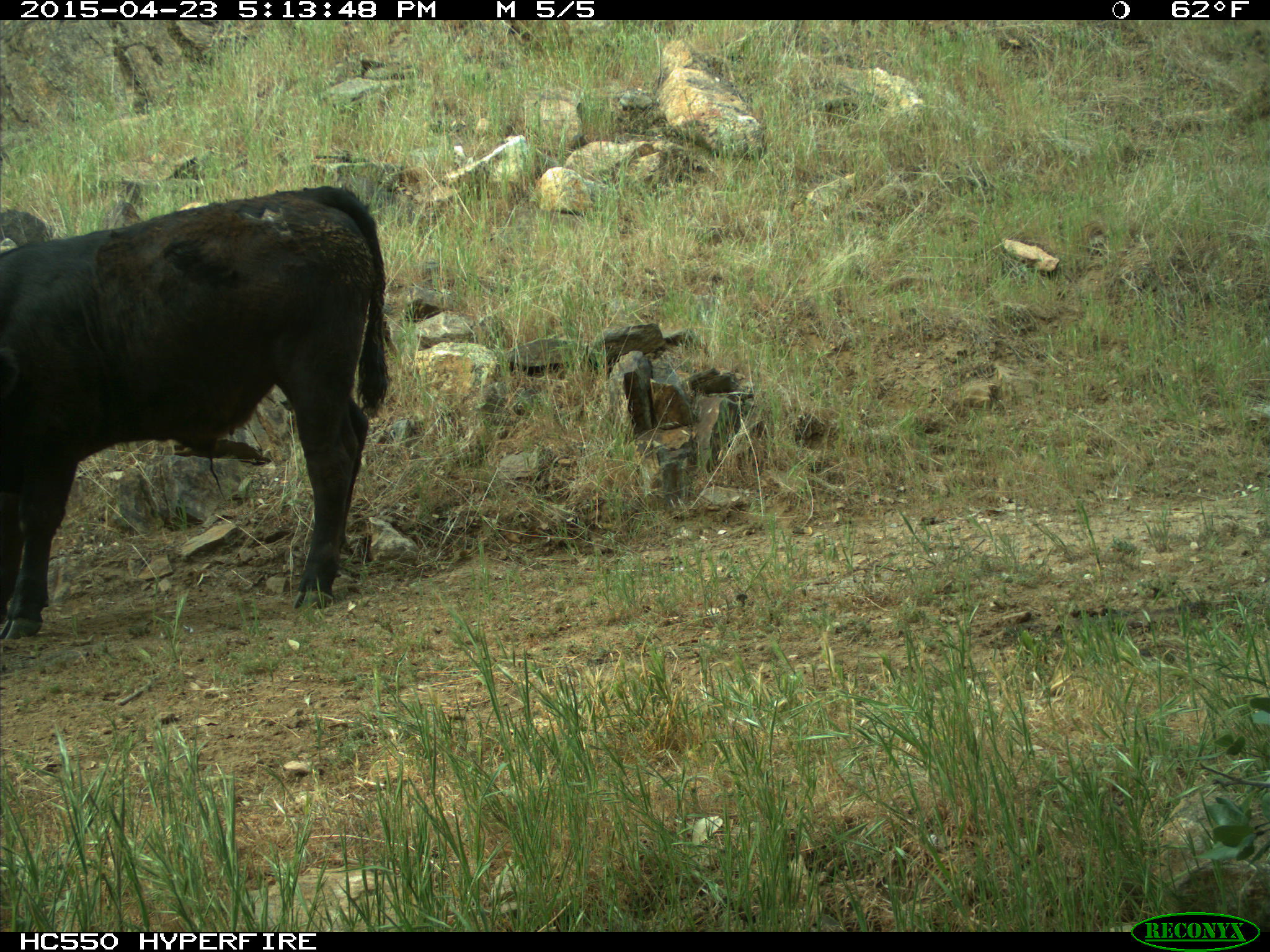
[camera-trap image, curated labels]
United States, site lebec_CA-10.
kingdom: Animalia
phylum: Chordata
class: Mammalia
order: Artiodactyla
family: Bovidae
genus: Bos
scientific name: Bos taurus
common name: domestic cow